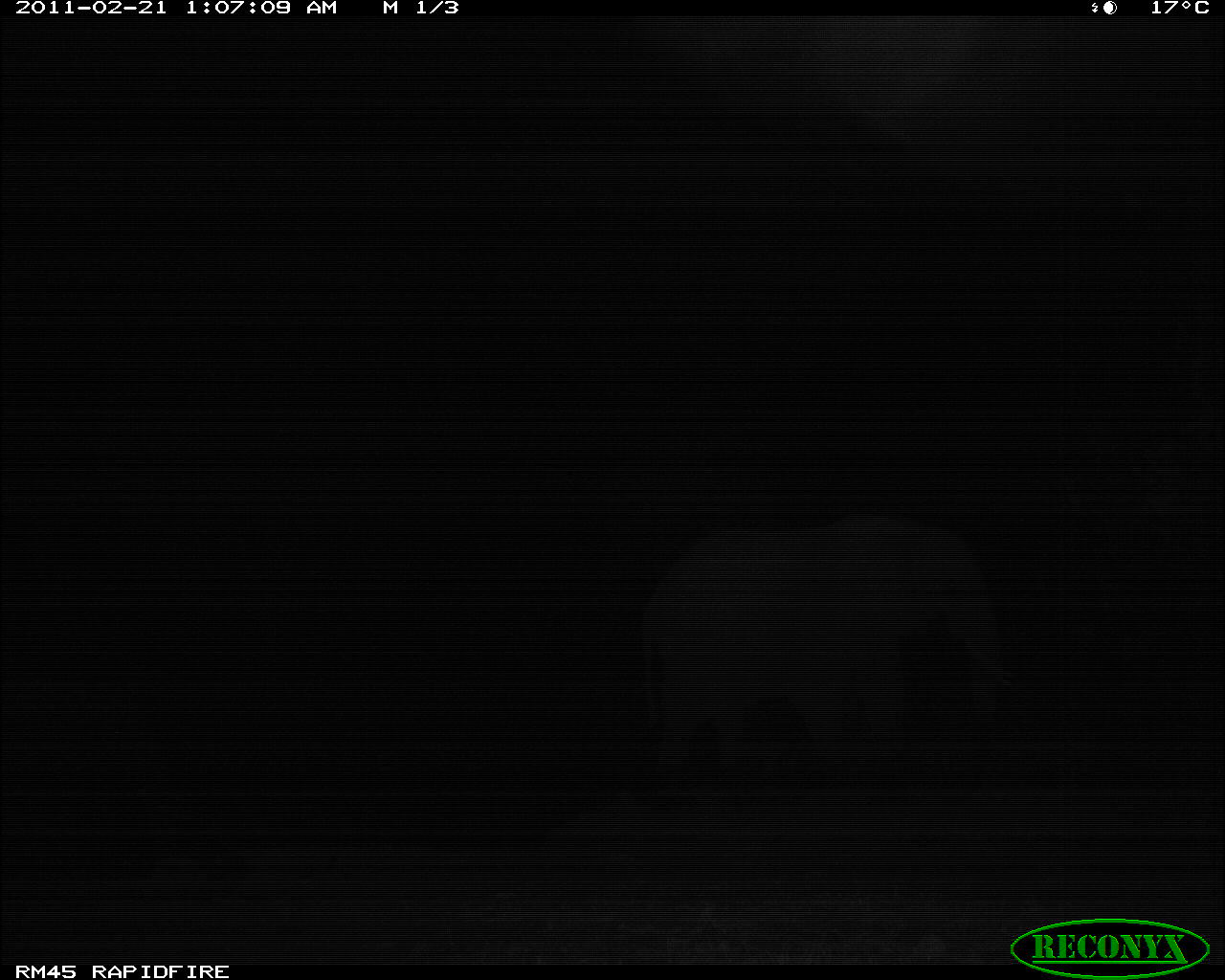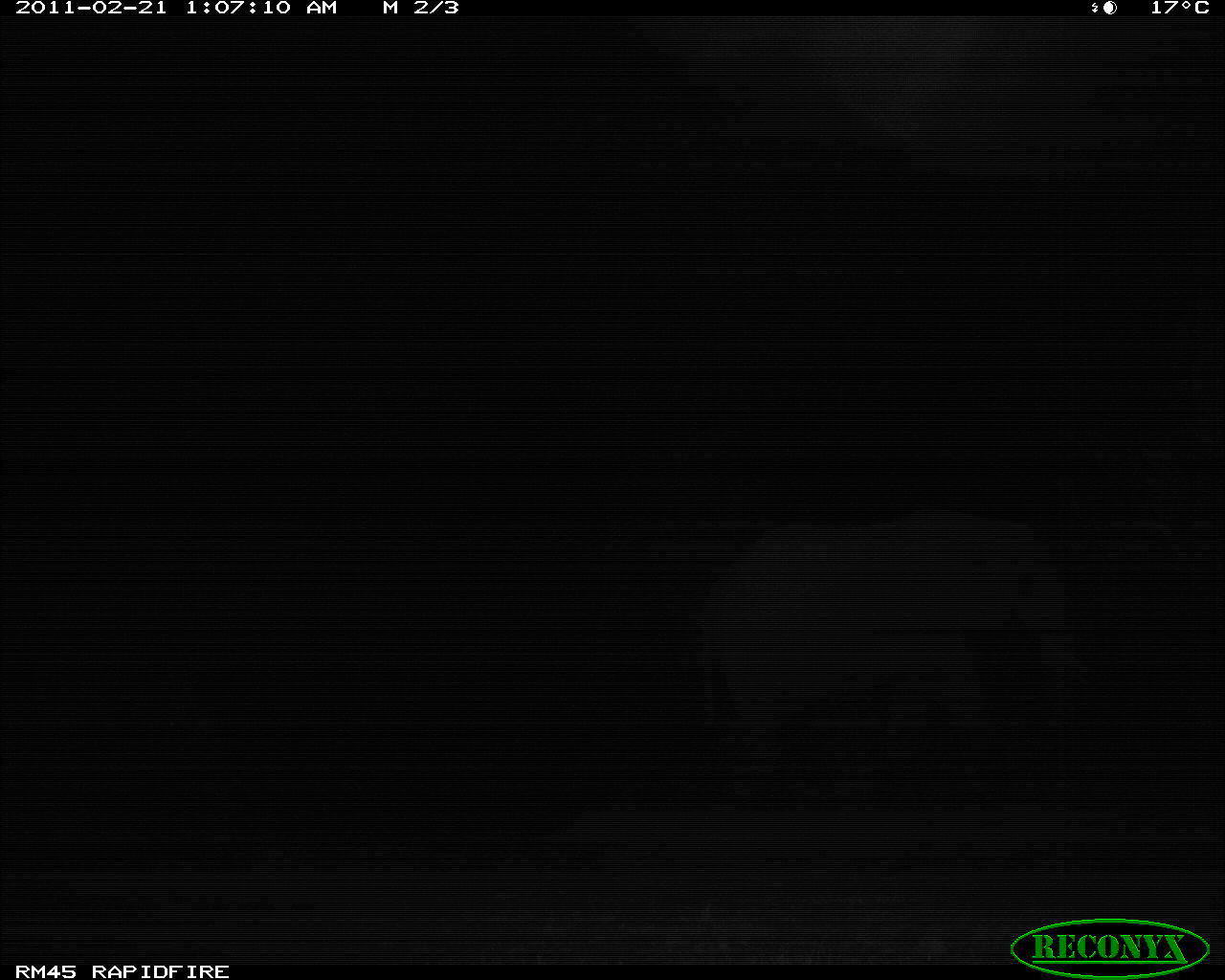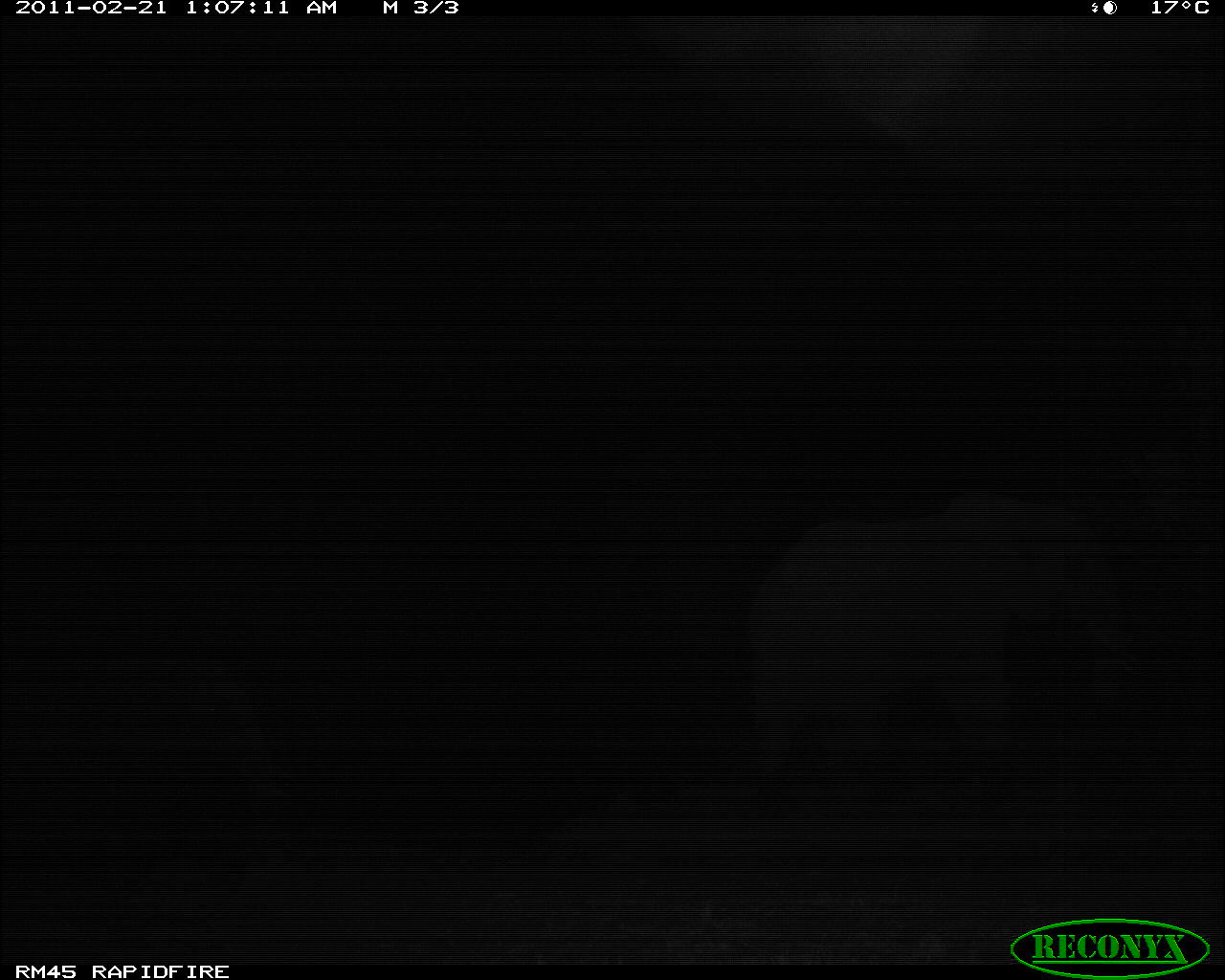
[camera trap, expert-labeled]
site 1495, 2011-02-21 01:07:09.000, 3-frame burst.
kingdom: Animalia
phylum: Chordata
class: Mammalia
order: Proboscidea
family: Elephantidae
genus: Loxodonta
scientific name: Loxodonta africana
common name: african bush elephant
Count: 1.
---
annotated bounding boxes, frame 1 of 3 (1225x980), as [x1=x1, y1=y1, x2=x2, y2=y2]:
loxodonta africana: [x1=638, y1=510, x2=1016, y2=793]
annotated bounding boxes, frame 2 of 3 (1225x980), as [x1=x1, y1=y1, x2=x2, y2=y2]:
loxodonta africana: [x1=697, y1=519, x2=1099, y2=796]; [x1=1, y1=658, x2=249, y2=878]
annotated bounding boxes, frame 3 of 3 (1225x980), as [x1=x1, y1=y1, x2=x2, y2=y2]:
loxodonta africana: [x1=746, y1=490, x2=1133, y2=776]; [x1=60, y1=672, x2=287, y2=872]